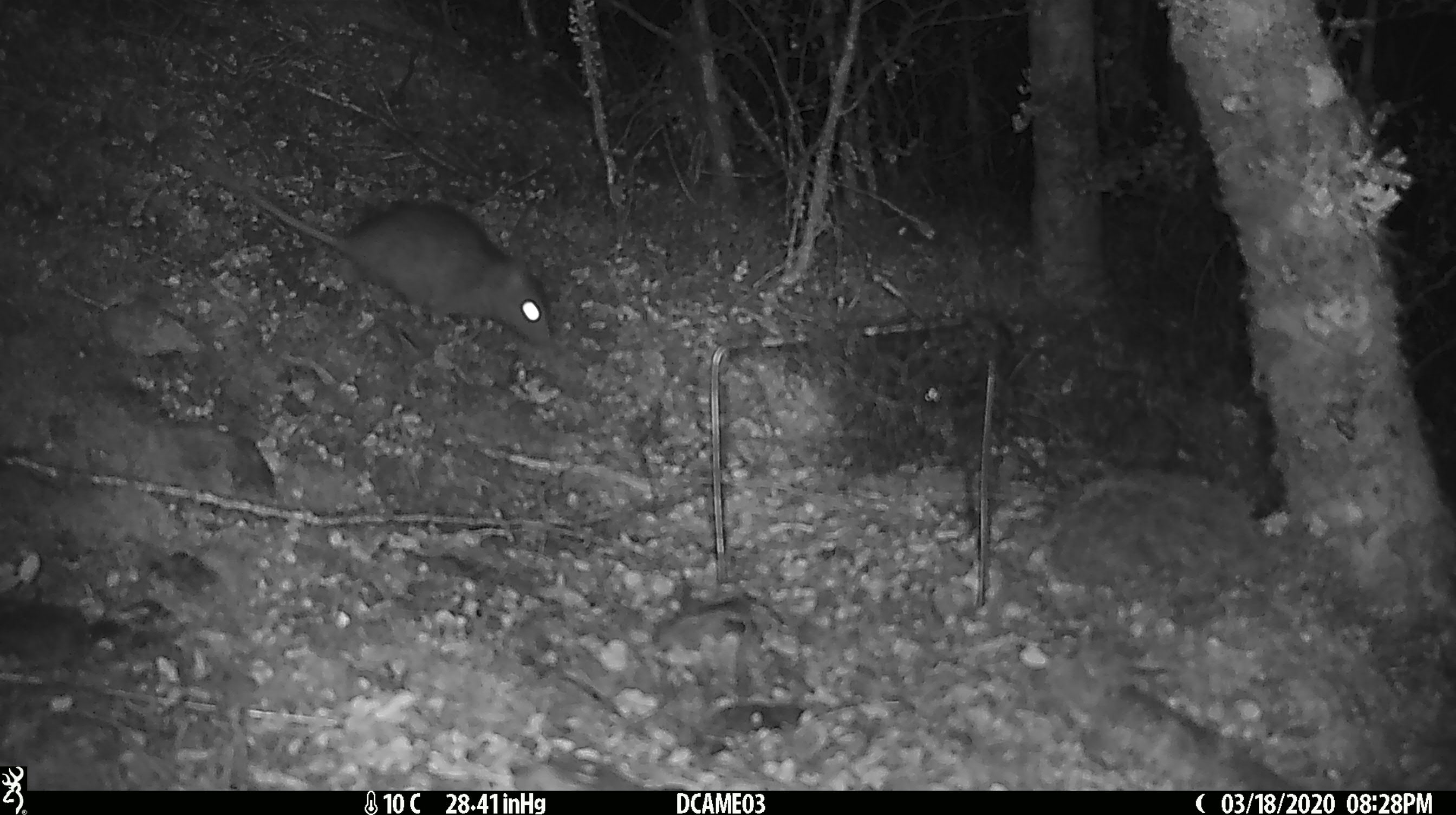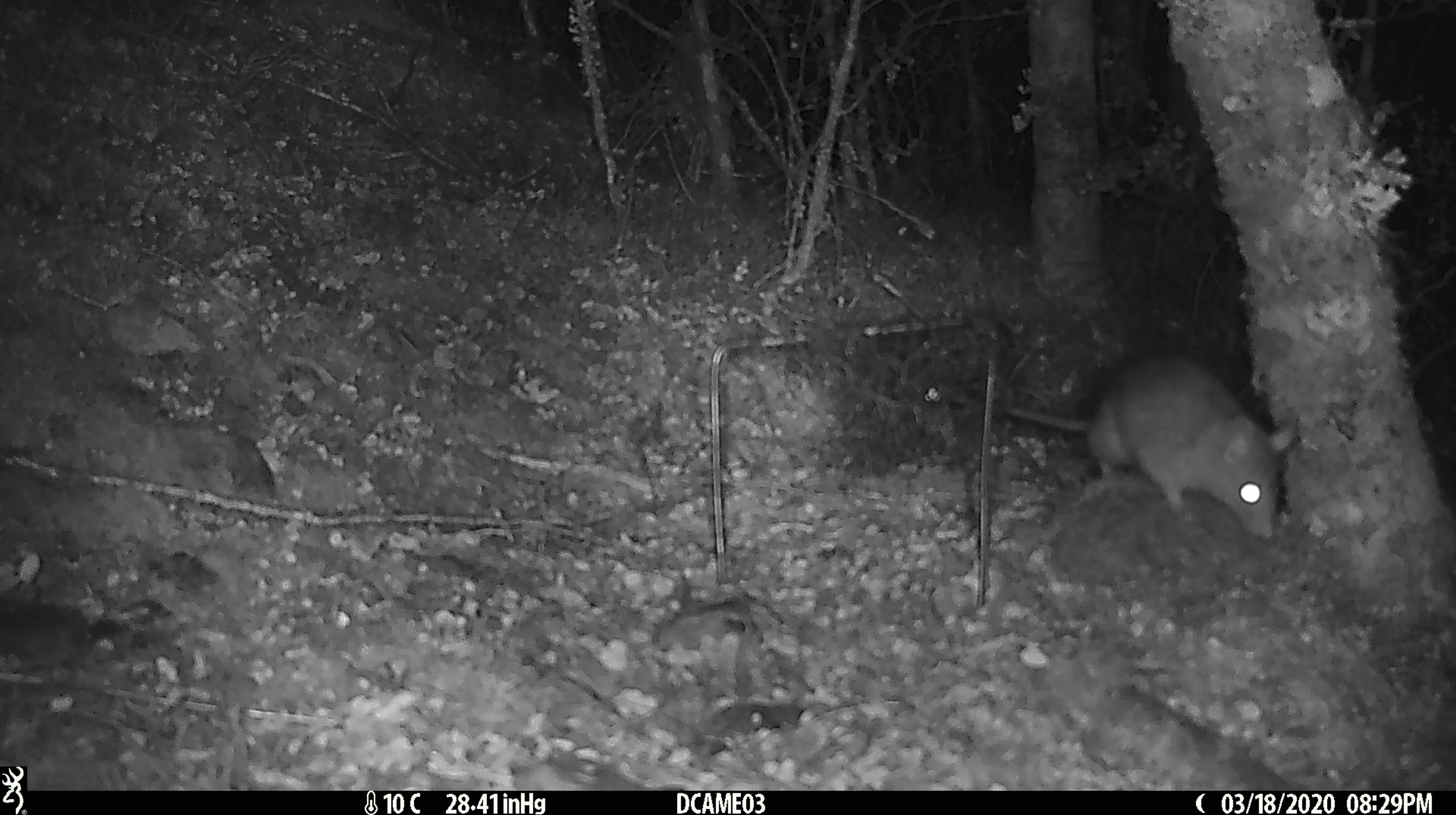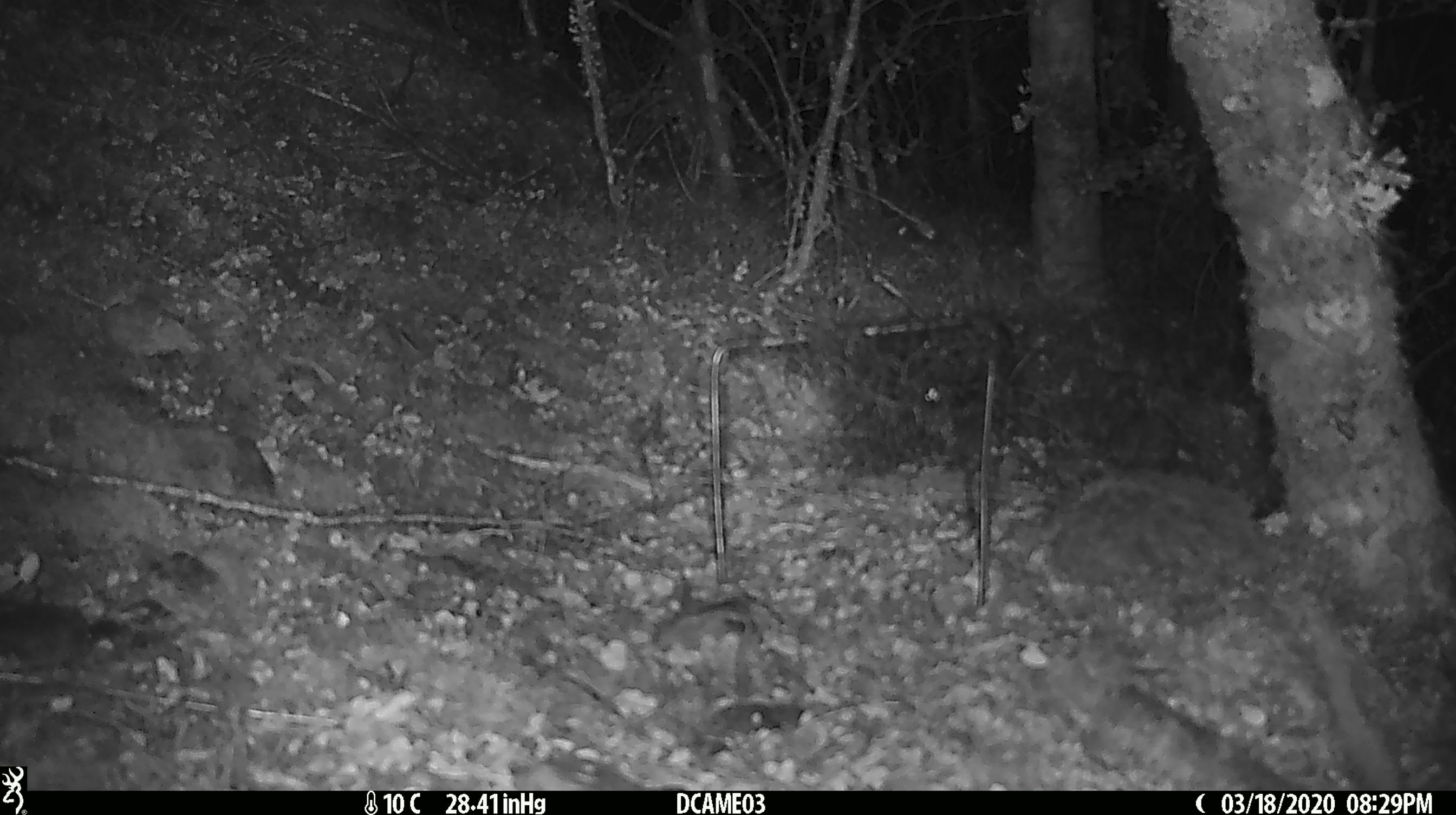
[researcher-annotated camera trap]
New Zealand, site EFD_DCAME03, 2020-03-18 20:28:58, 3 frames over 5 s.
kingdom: Animalia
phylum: Chordata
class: Mammalia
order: Rodentia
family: Muridae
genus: Rattus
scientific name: Rattus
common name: rat